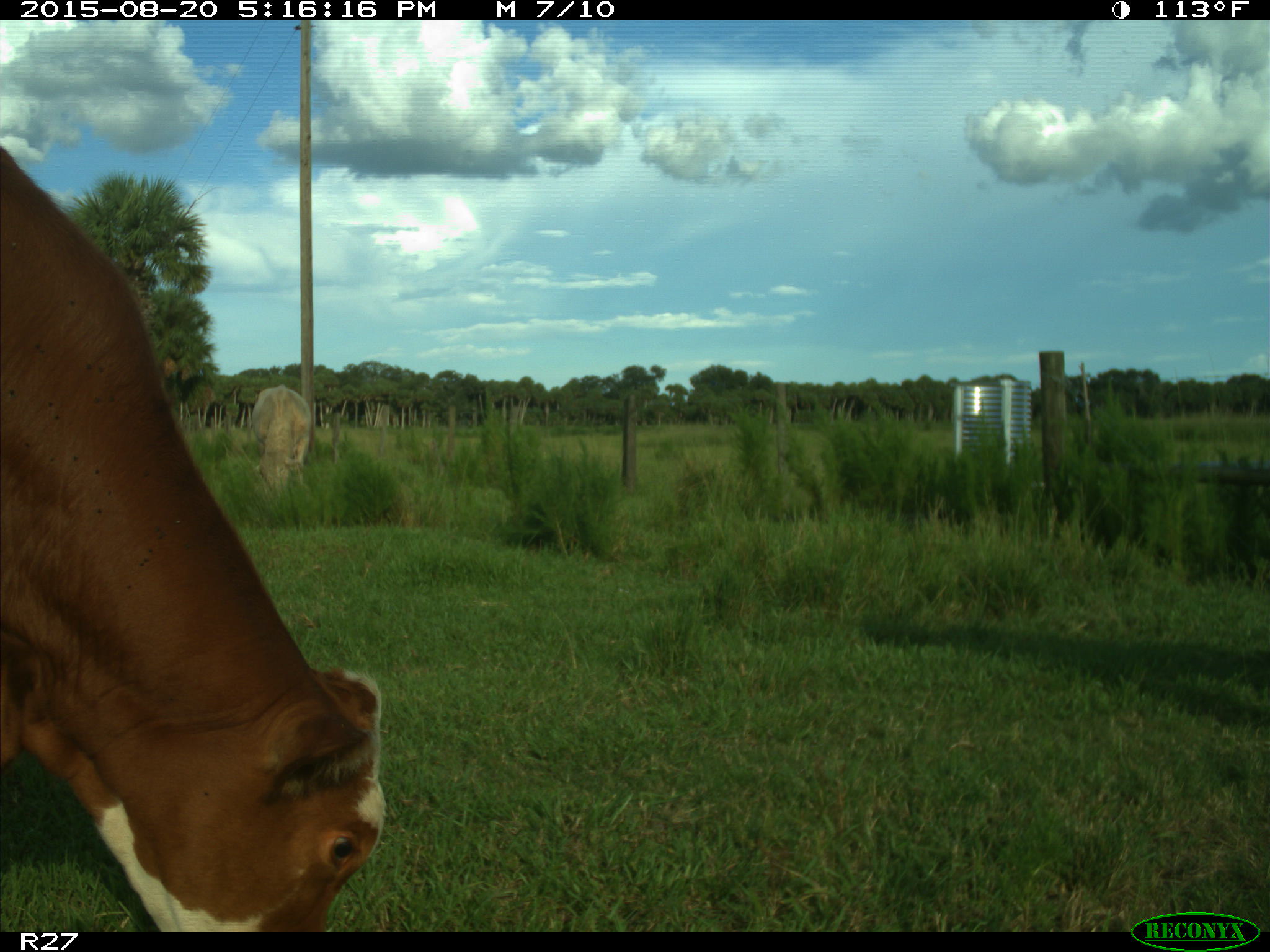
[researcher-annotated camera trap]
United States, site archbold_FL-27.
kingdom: Animalia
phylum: Chordata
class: Mammalia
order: Artiodactyla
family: Bovidae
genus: Bos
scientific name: Bos taurus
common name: domestic cow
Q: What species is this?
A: Bos taurus (domestic cow).